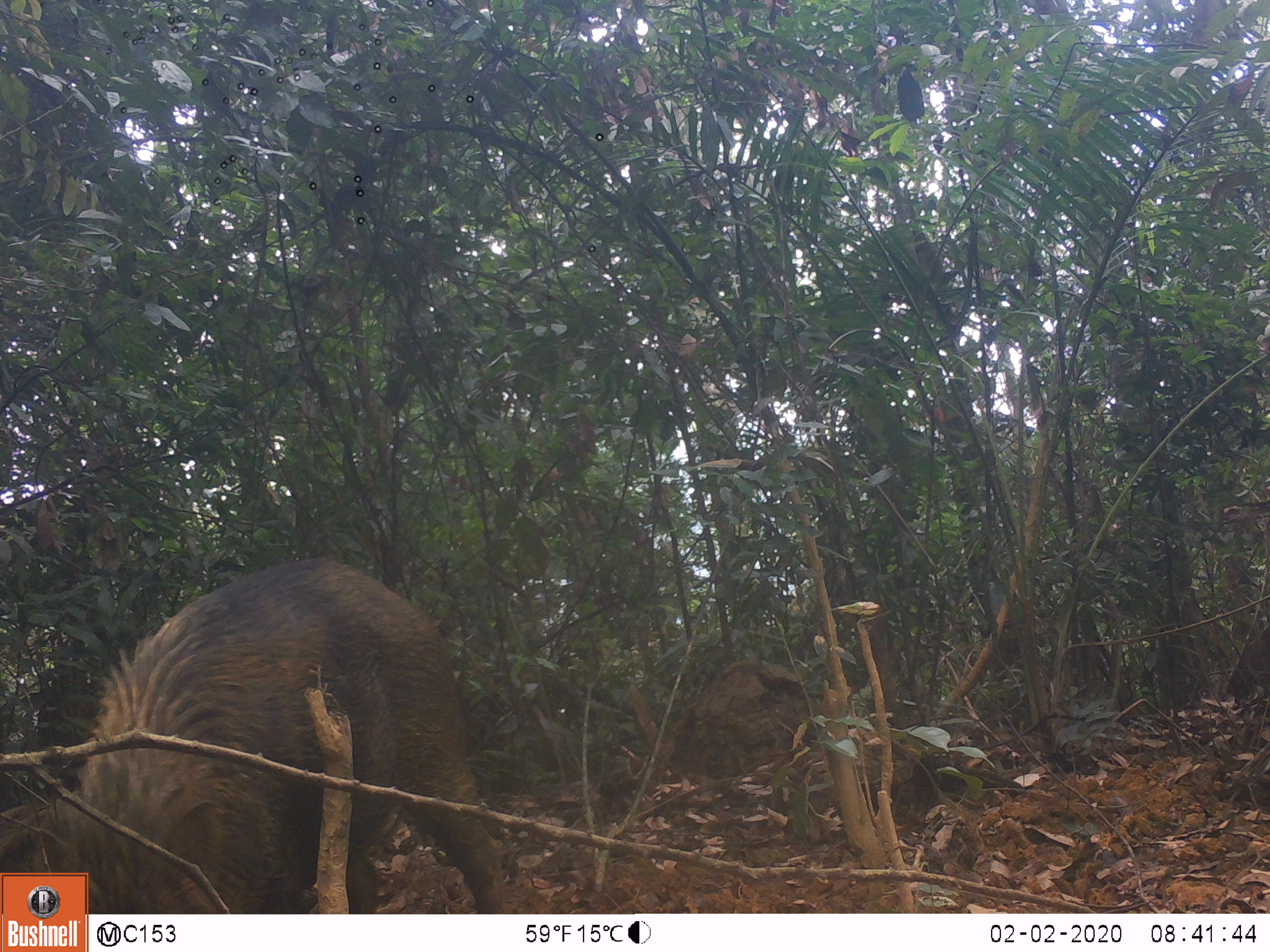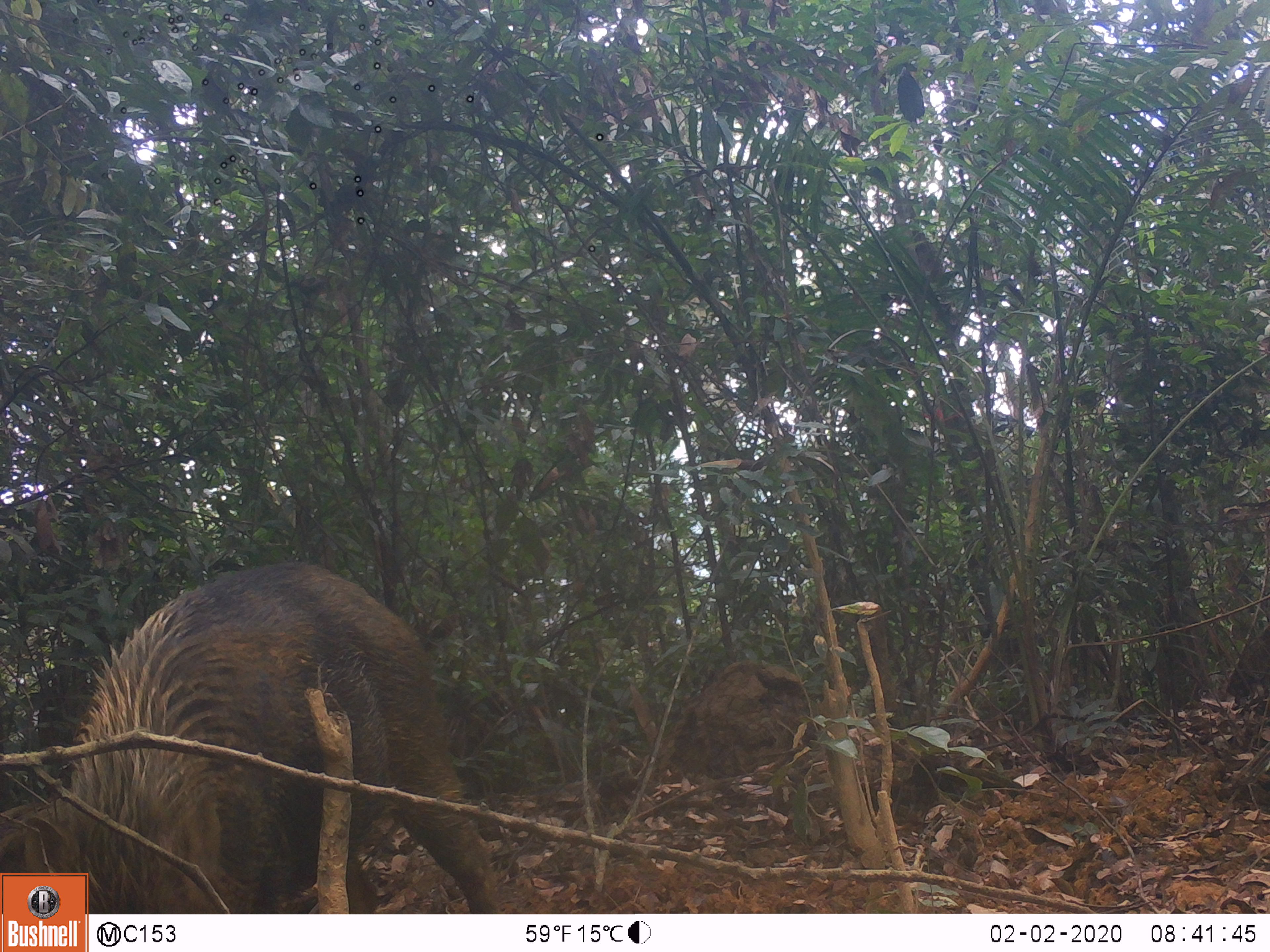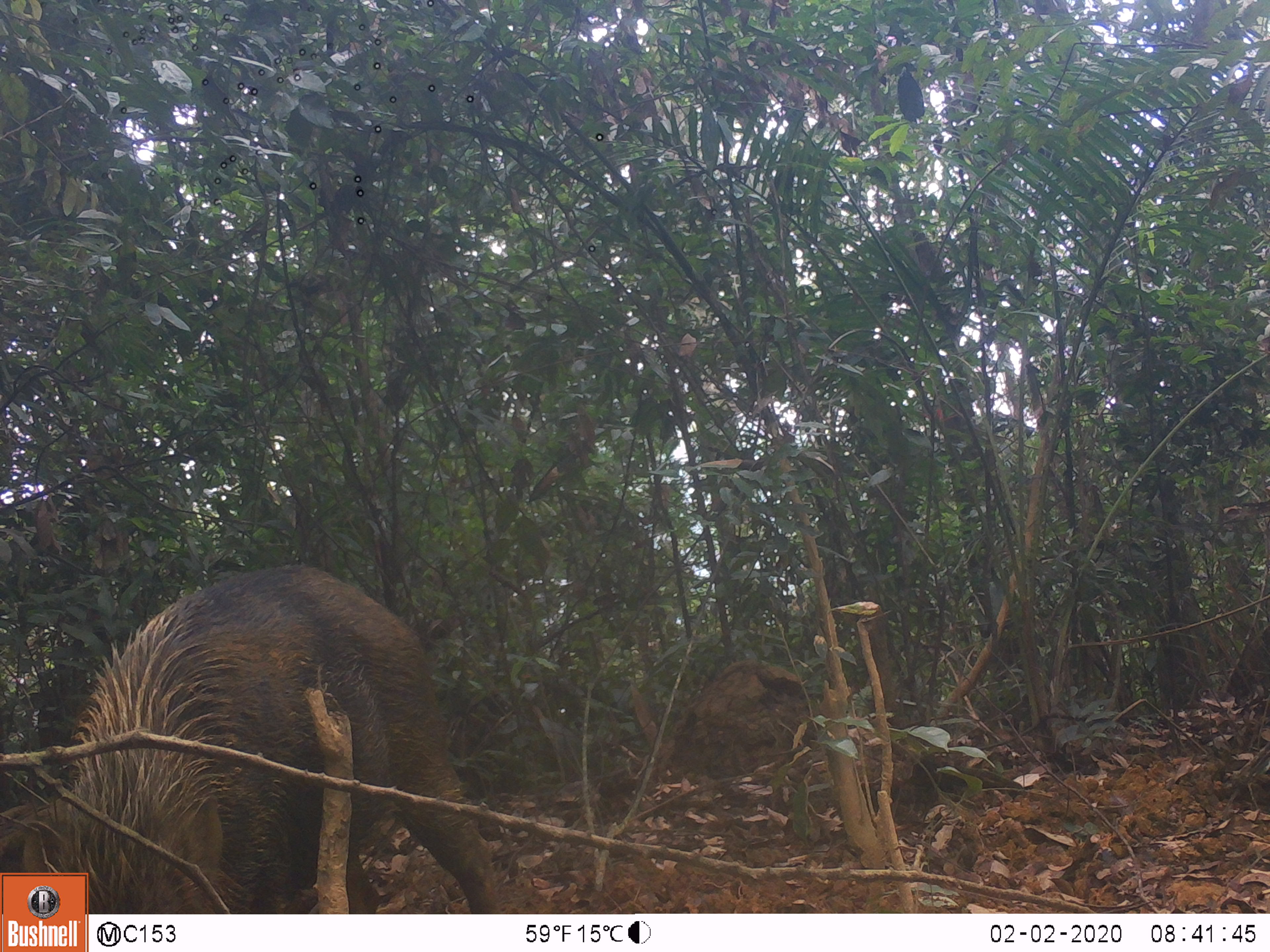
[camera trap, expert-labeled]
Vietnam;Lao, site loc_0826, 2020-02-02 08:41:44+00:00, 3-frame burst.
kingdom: Animalia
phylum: Chordata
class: Mammalia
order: Artiodactyla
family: Suidae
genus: Sus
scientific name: Sus scrofa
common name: eurasian wild pig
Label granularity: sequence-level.